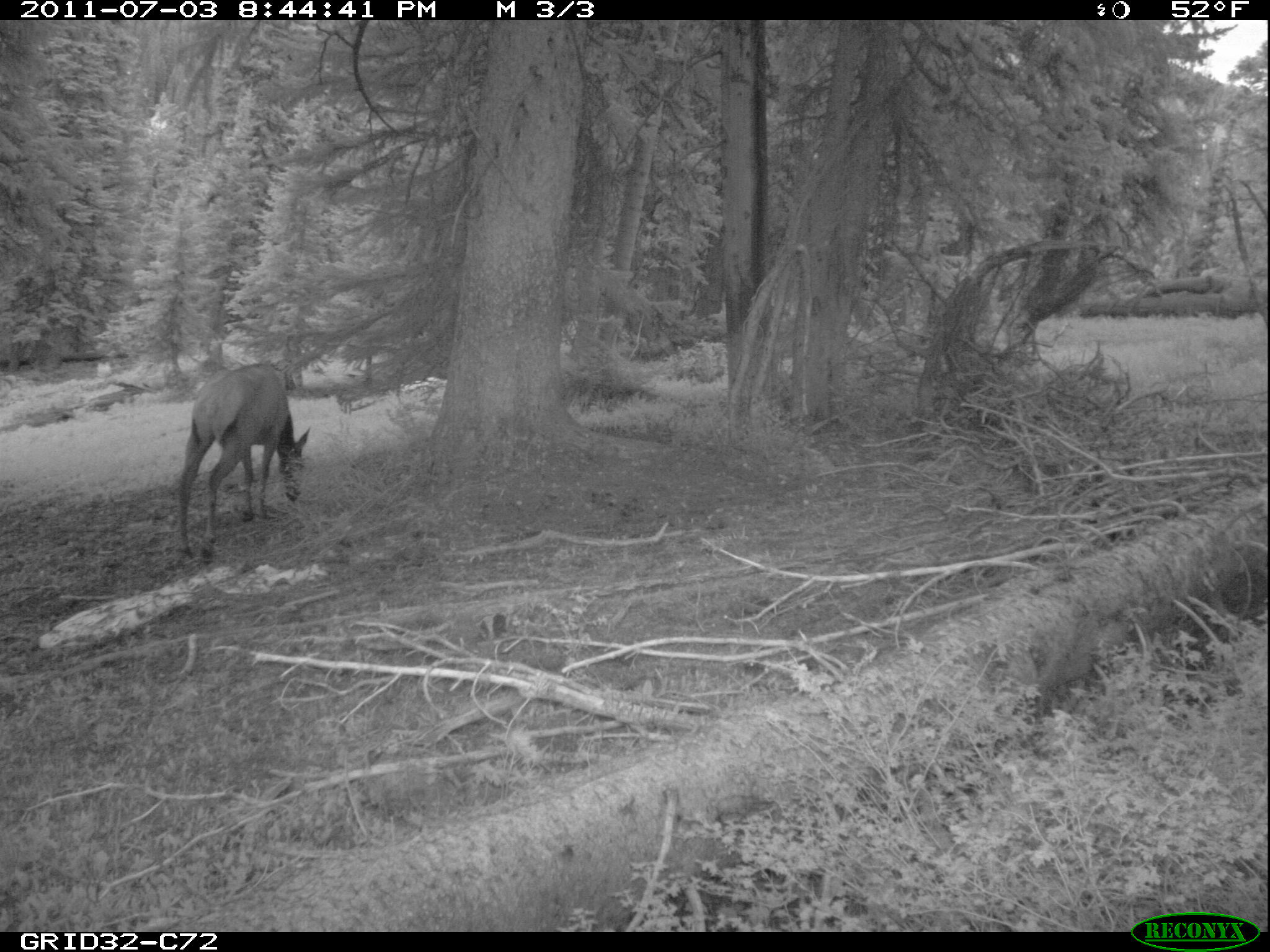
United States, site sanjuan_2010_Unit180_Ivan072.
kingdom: Animalia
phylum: Chordata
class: Mammalia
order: Artiodactyla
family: Cervidae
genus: Cervus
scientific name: Cervus elaphus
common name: red deer